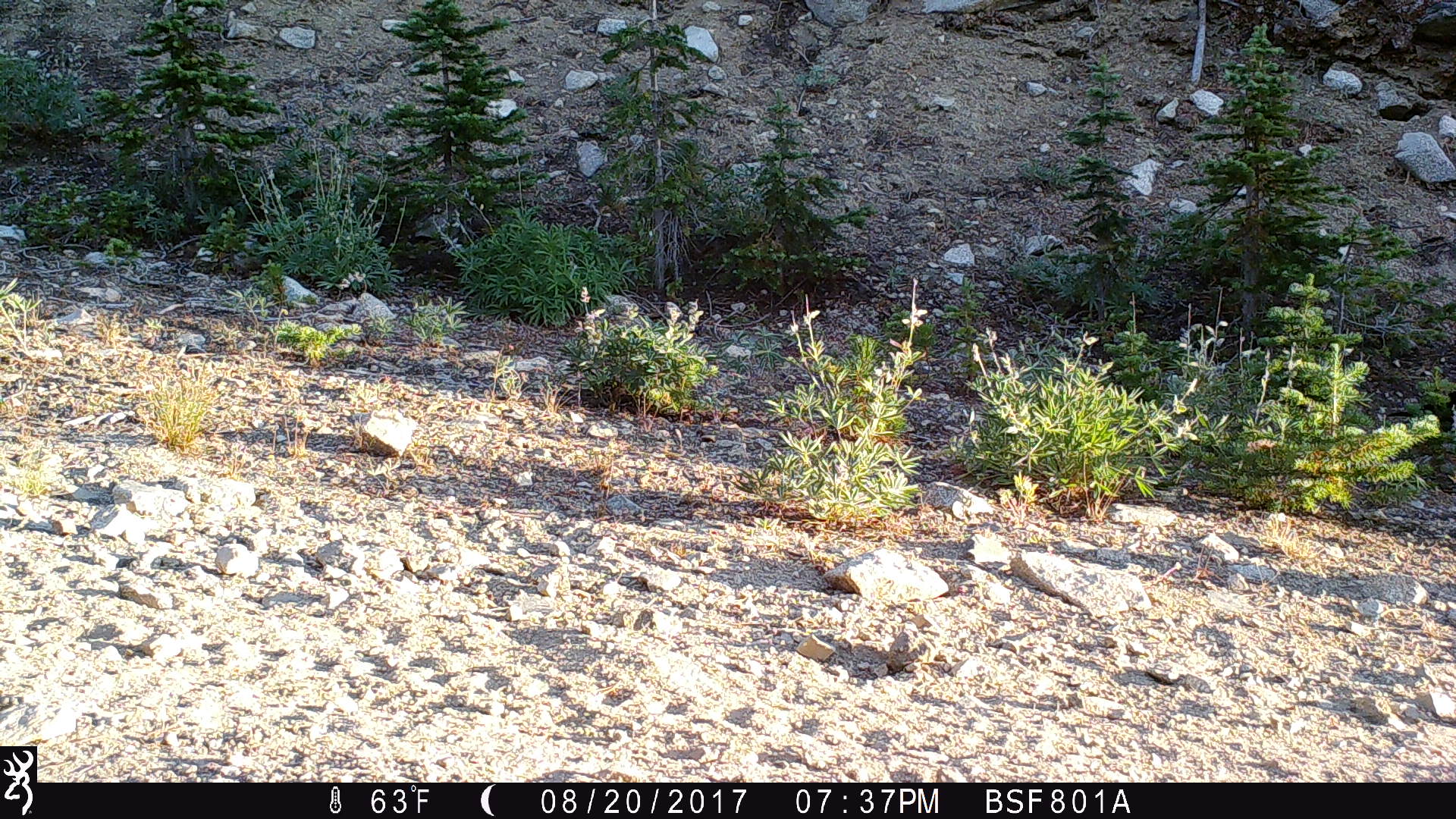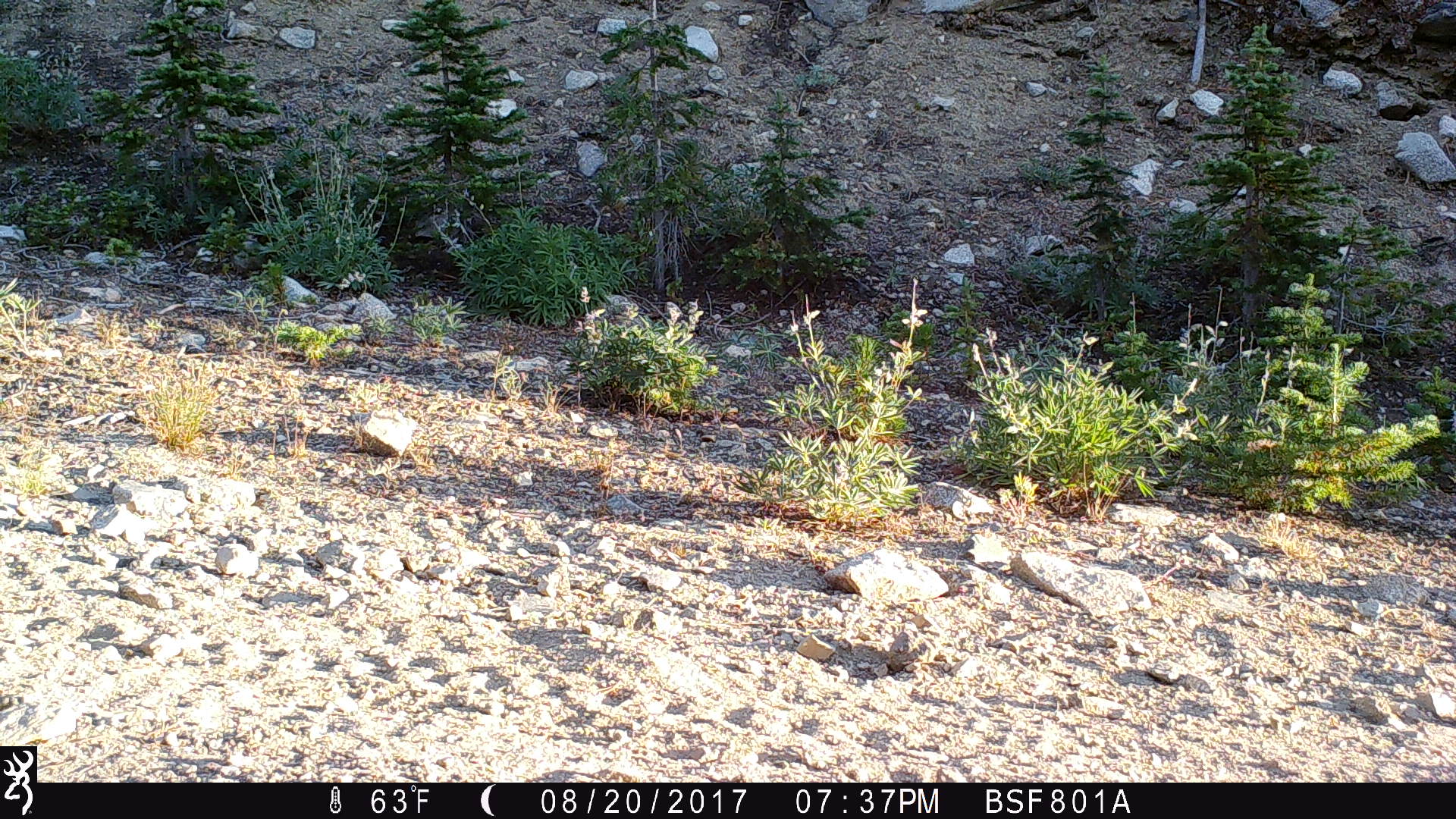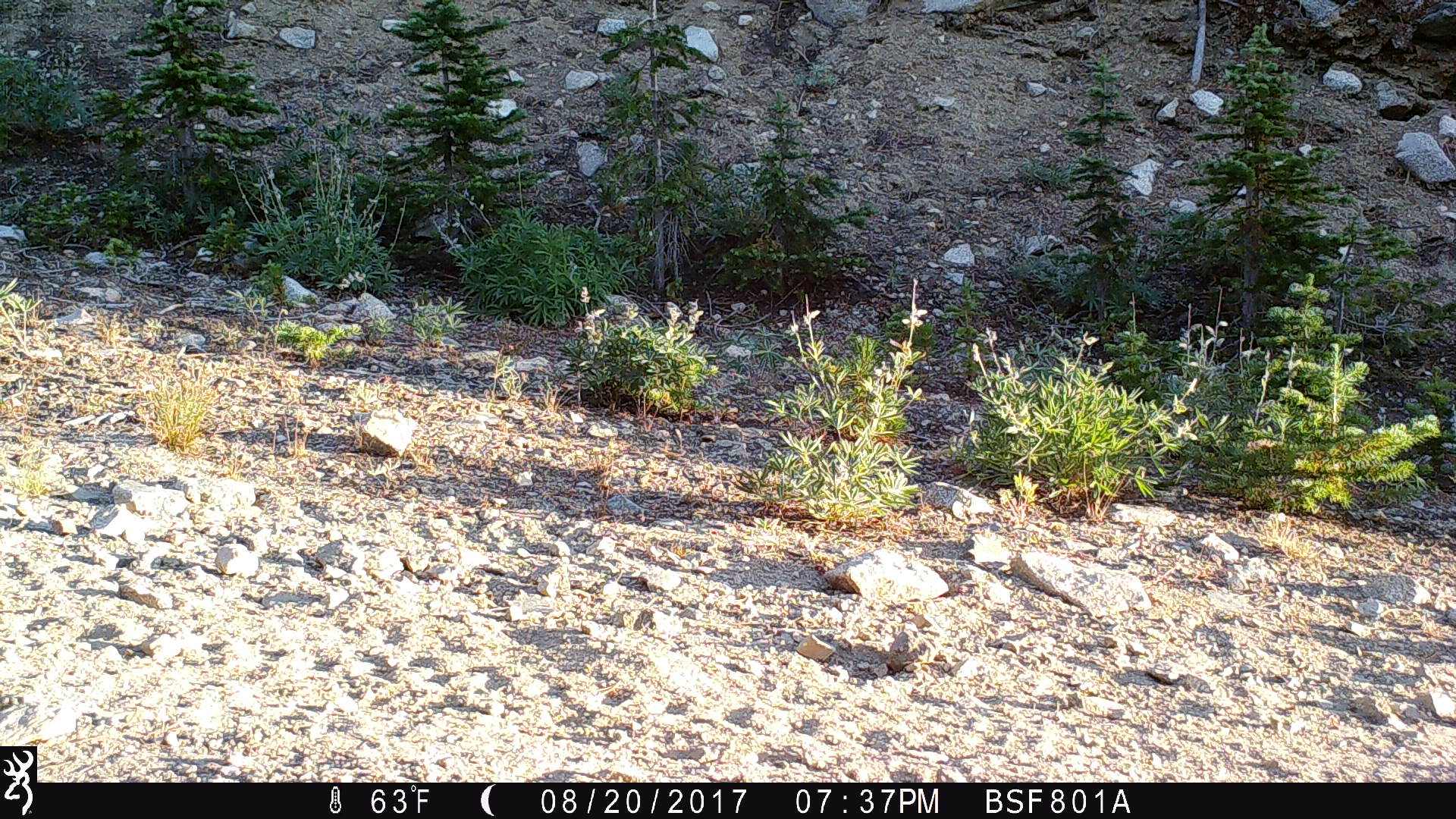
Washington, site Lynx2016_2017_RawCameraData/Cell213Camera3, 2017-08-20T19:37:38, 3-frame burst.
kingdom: Animalia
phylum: Chordata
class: Aves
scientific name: Aves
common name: birds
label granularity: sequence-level